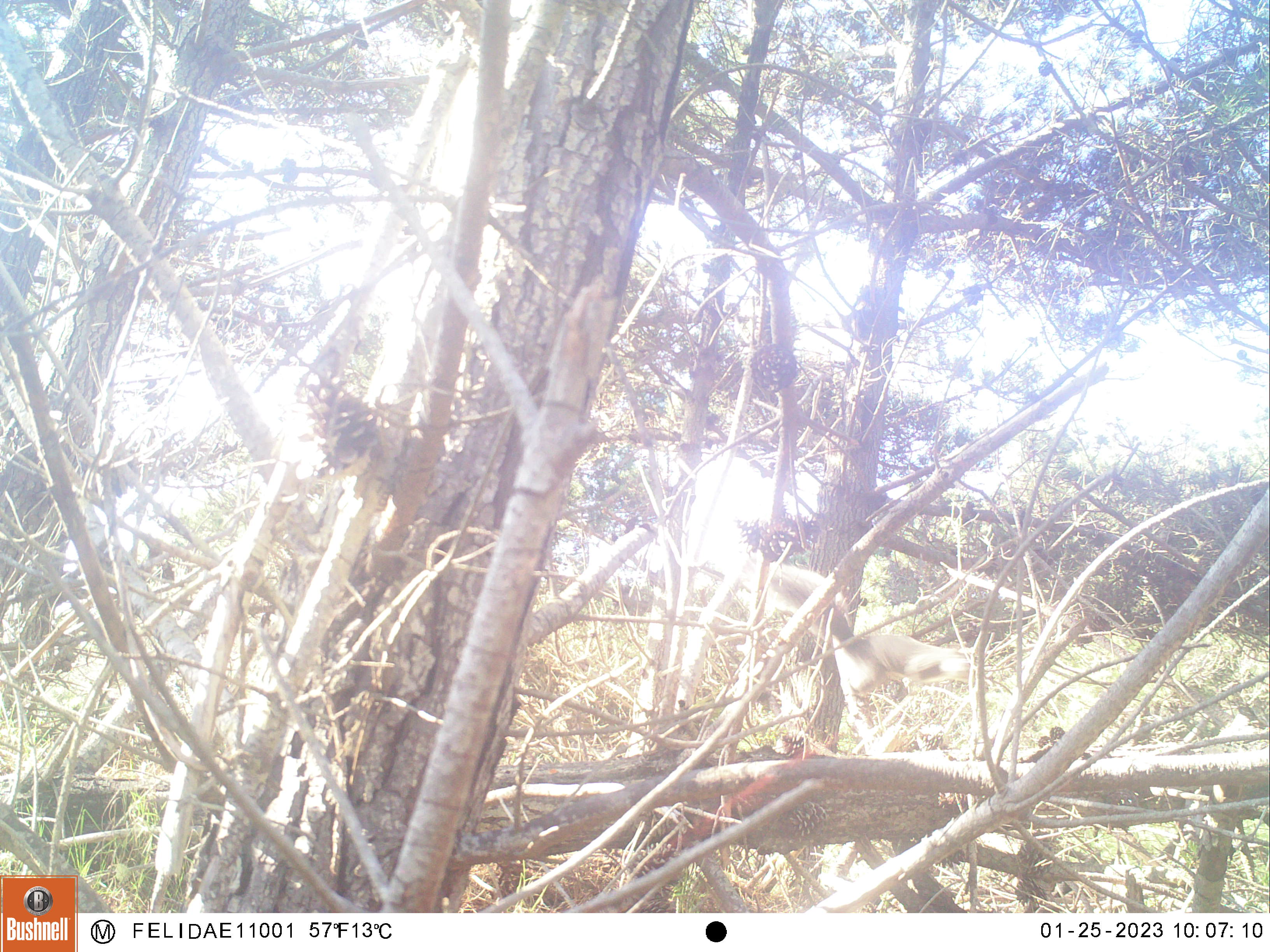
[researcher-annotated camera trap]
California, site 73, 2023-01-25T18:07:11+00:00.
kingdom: Animalia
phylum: Chordata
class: Mammalia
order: Rodentia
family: Sciuridae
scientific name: Sciuridae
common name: squirrel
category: unknown squirrel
Unknown squirrel (squirrel) (Sciuridae).